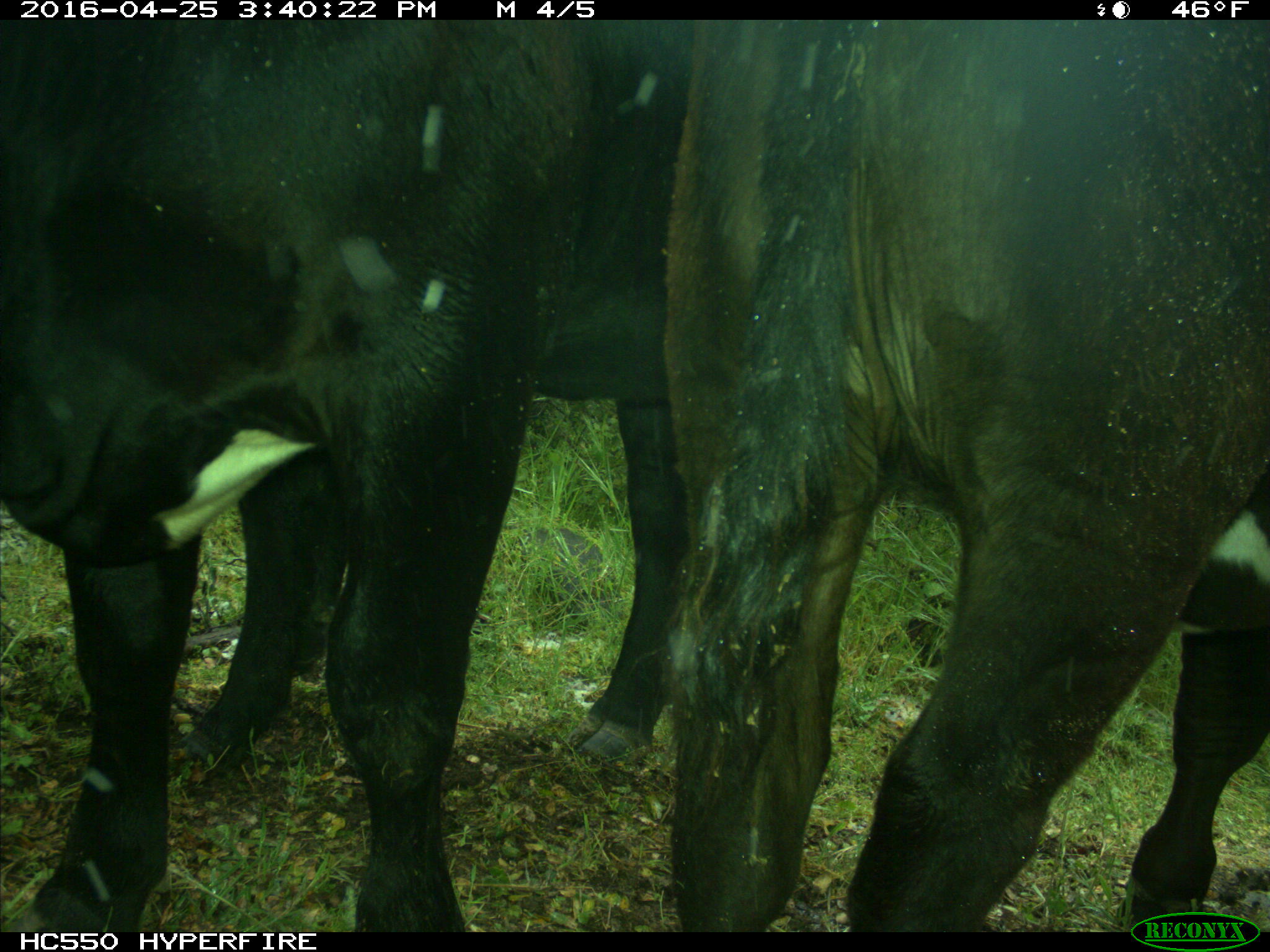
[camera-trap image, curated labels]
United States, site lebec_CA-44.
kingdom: Animalia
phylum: Chordata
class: Mammalia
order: Artiodactyla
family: Bovidae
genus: Bos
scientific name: Bos taurus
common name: domestic cow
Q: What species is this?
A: Bos taurus (domestic cow).